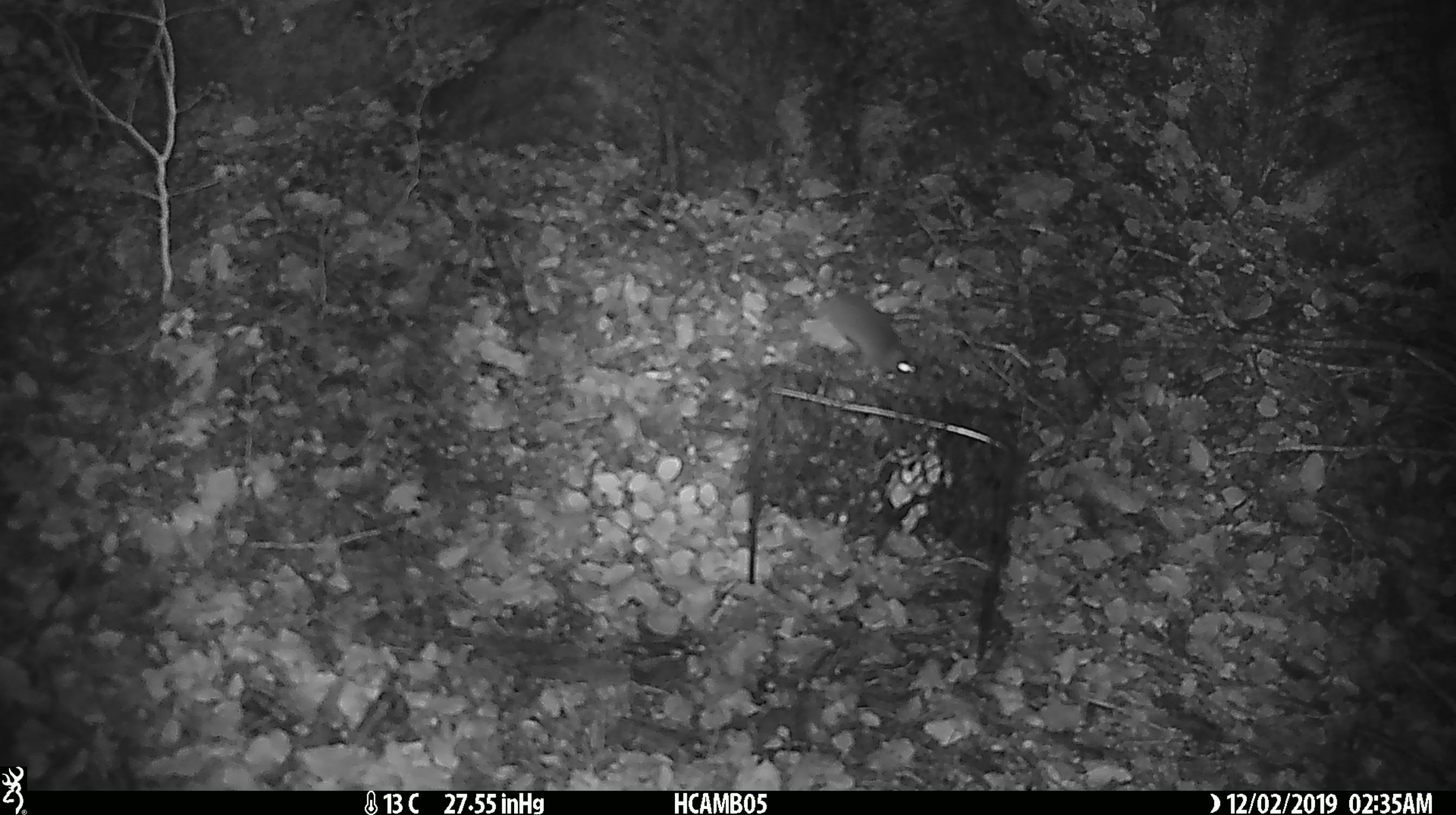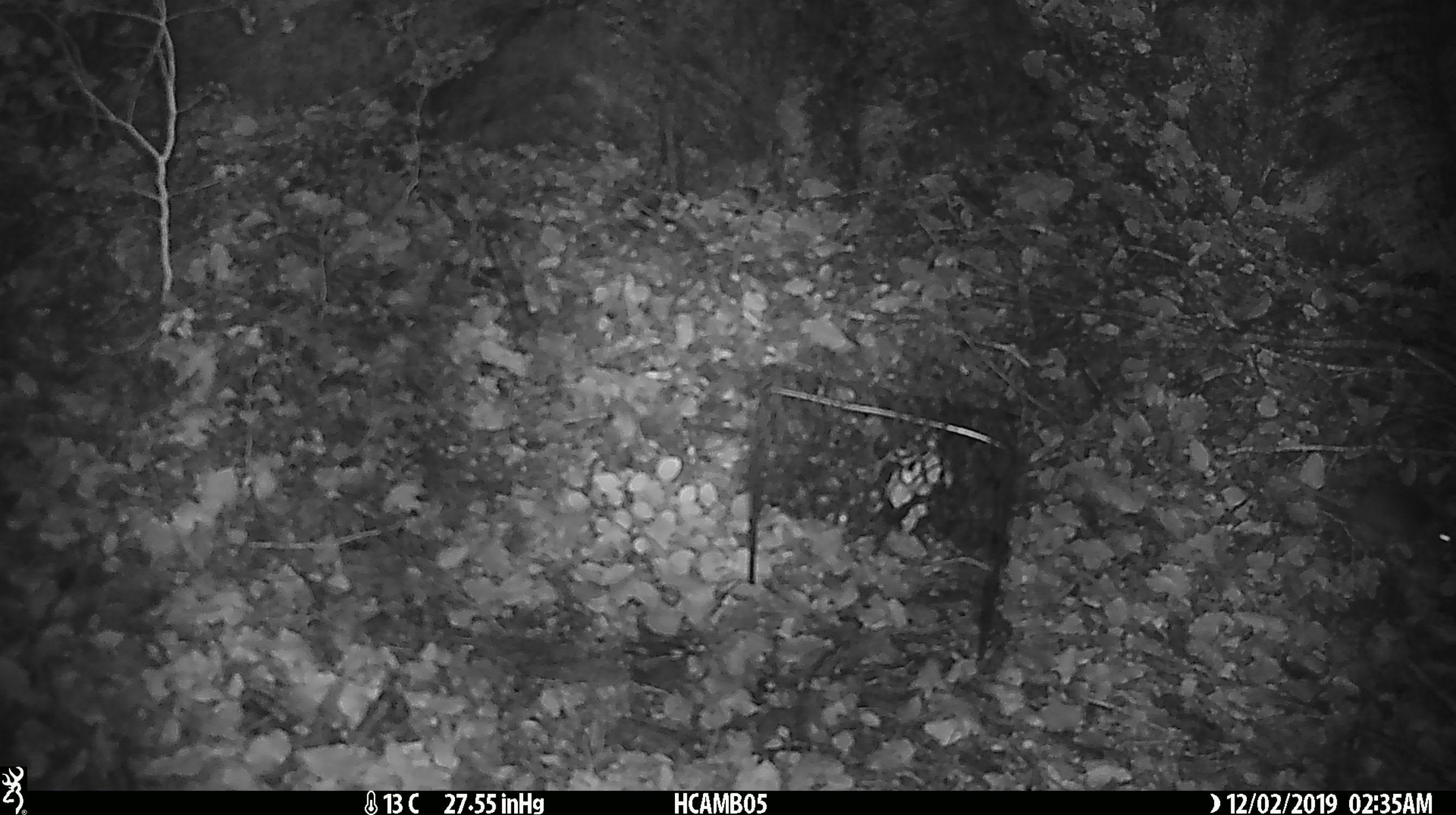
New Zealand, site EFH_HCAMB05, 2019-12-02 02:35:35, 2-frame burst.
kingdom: Animalia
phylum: Chordata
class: Mammalia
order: Rodentia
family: Muridae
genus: Mus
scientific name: Mus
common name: mouse